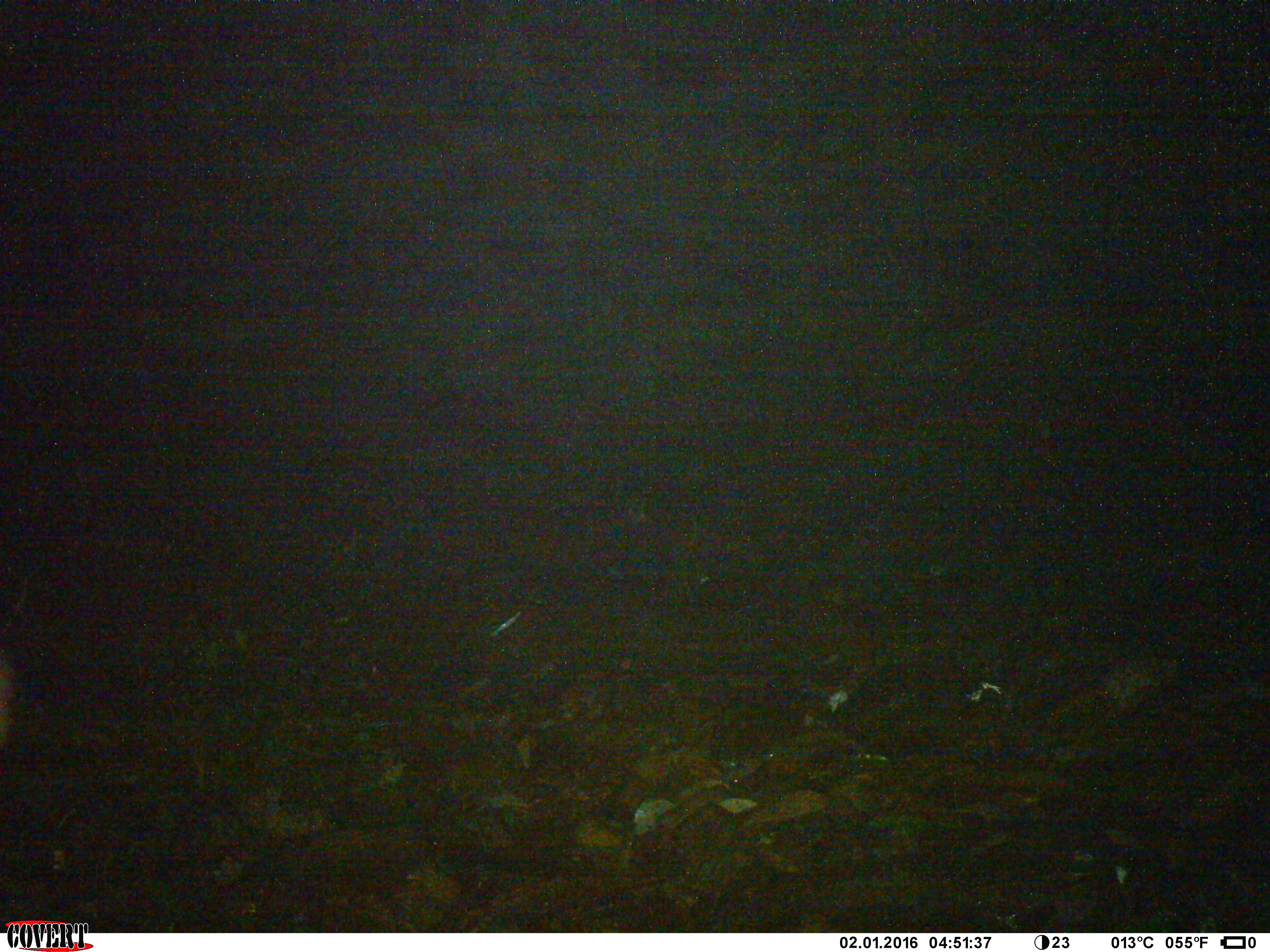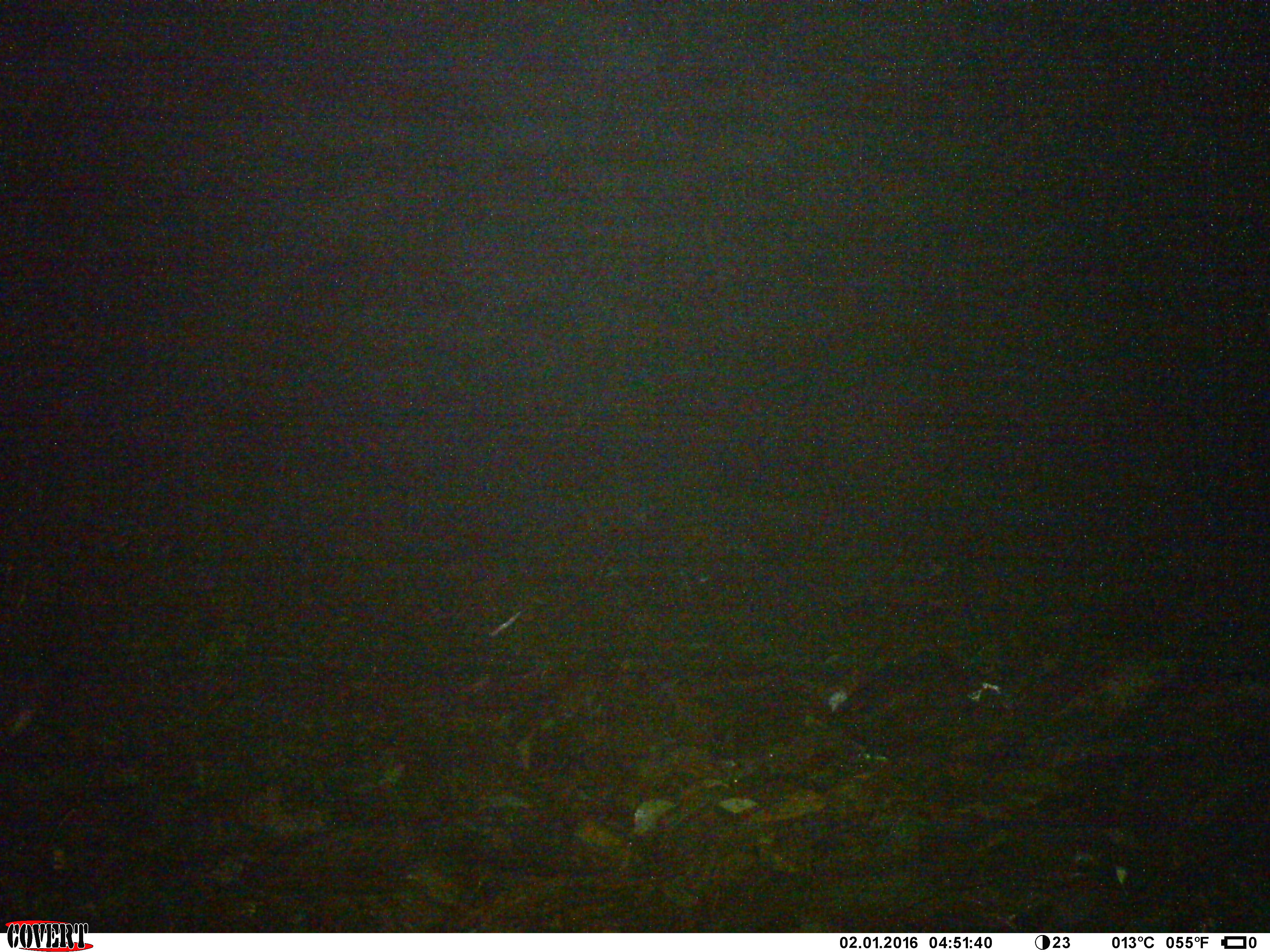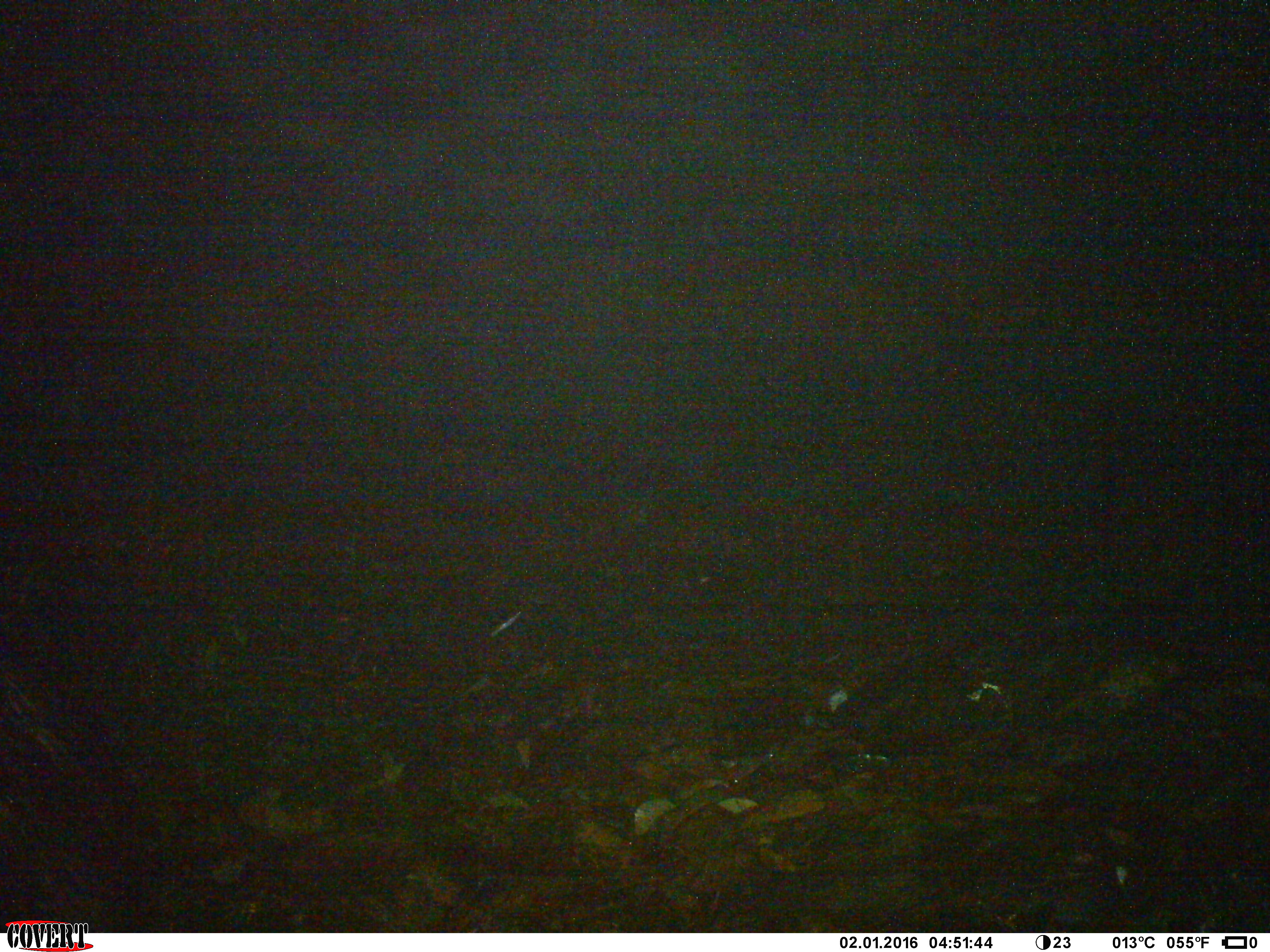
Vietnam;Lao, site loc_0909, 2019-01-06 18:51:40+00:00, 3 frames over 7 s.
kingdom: Animalia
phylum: Chordata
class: Mammalia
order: Artiodactyla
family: Bovidae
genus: Capricornis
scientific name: Capricornis sumatraensis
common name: chinese serow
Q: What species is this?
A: Chinese serow (Capricornis sumatraensis).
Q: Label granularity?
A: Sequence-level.